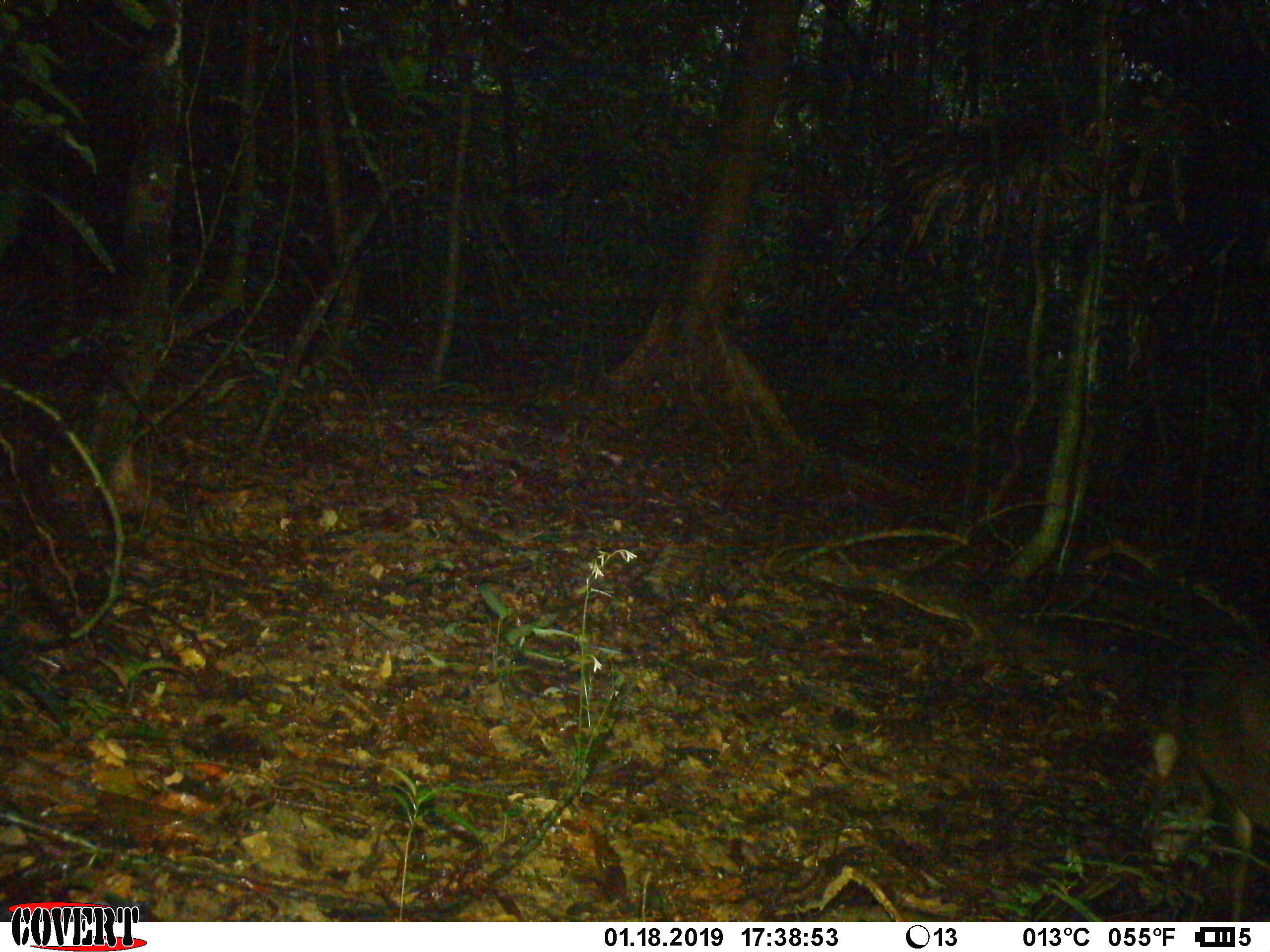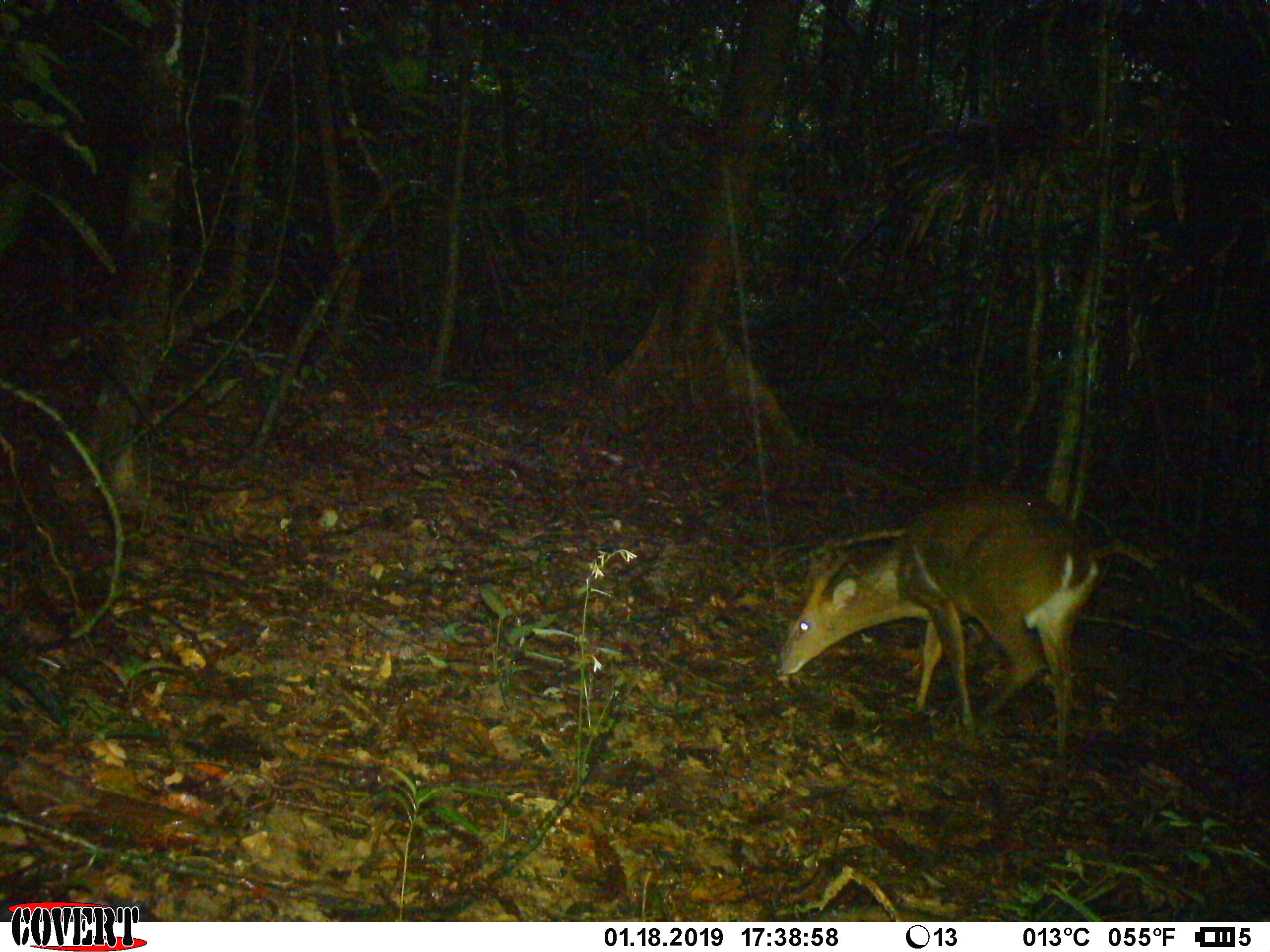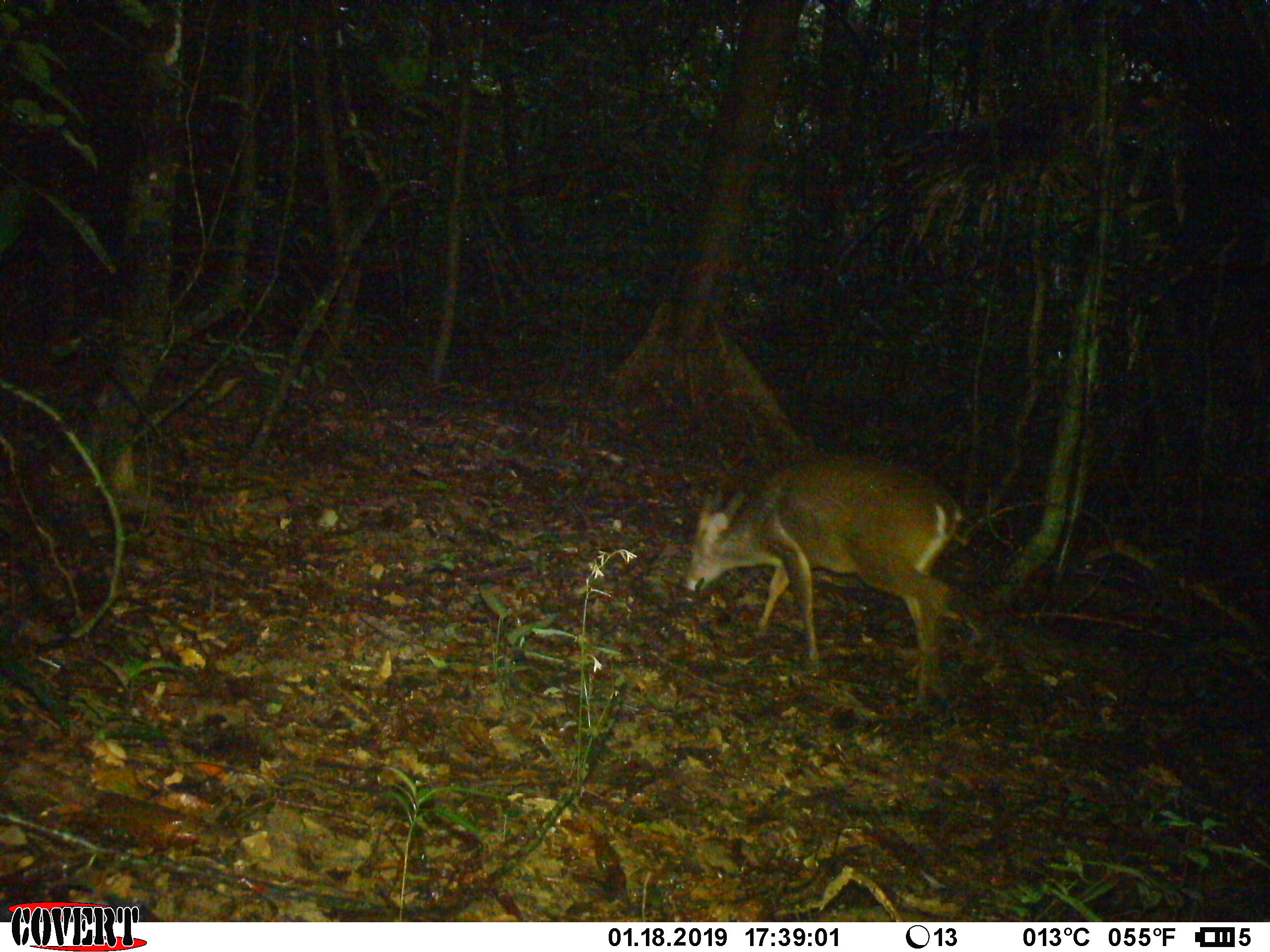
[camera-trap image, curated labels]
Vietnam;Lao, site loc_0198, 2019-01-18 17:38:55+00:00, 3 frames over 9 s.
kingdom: Animalia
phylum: Chordata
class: Mammalia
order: Artiodactyla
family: Cervidae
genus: Muntiacus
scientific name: Muntiacus vuquangensis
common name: large-antlered muntjac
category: large antlered muntjac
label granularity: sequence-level